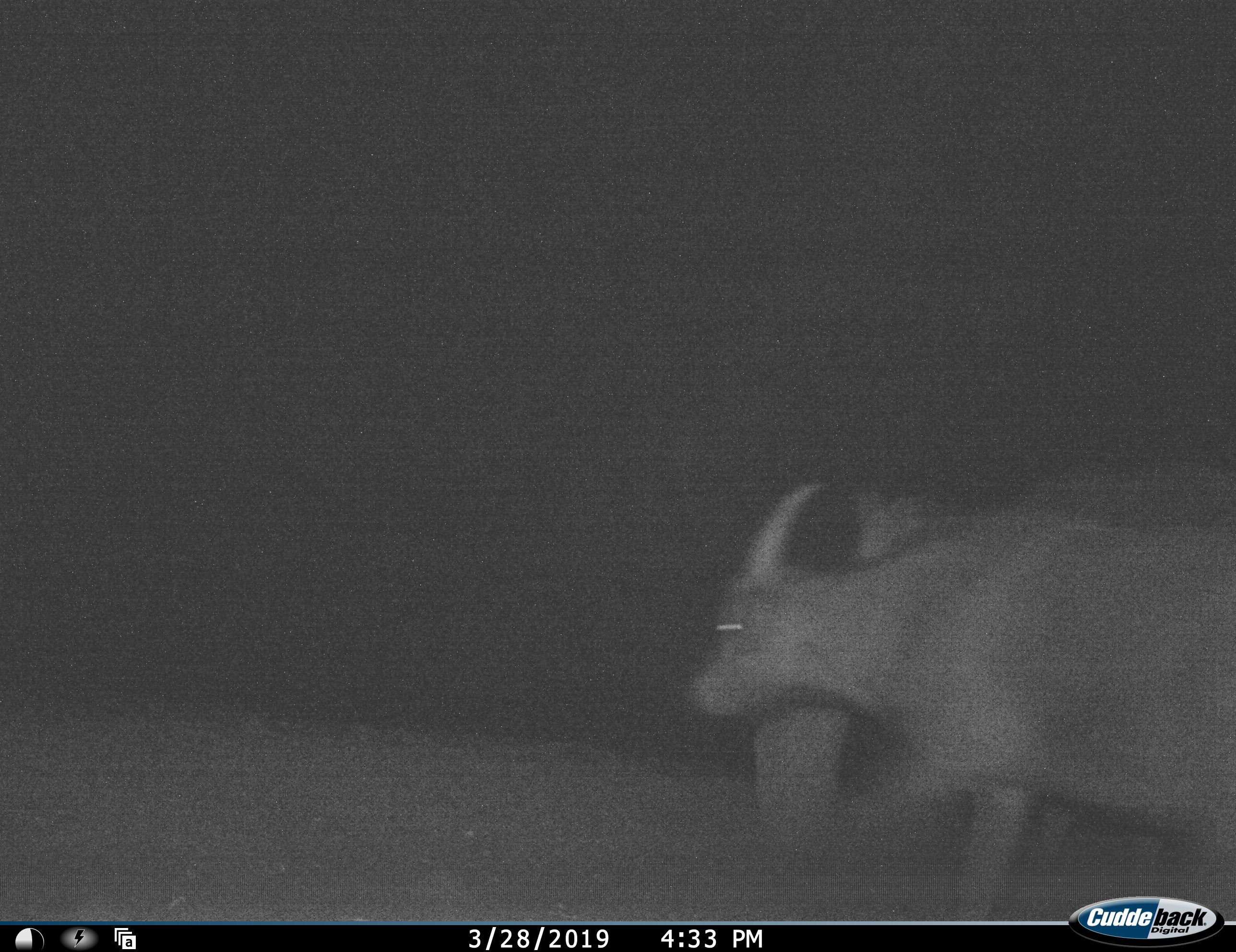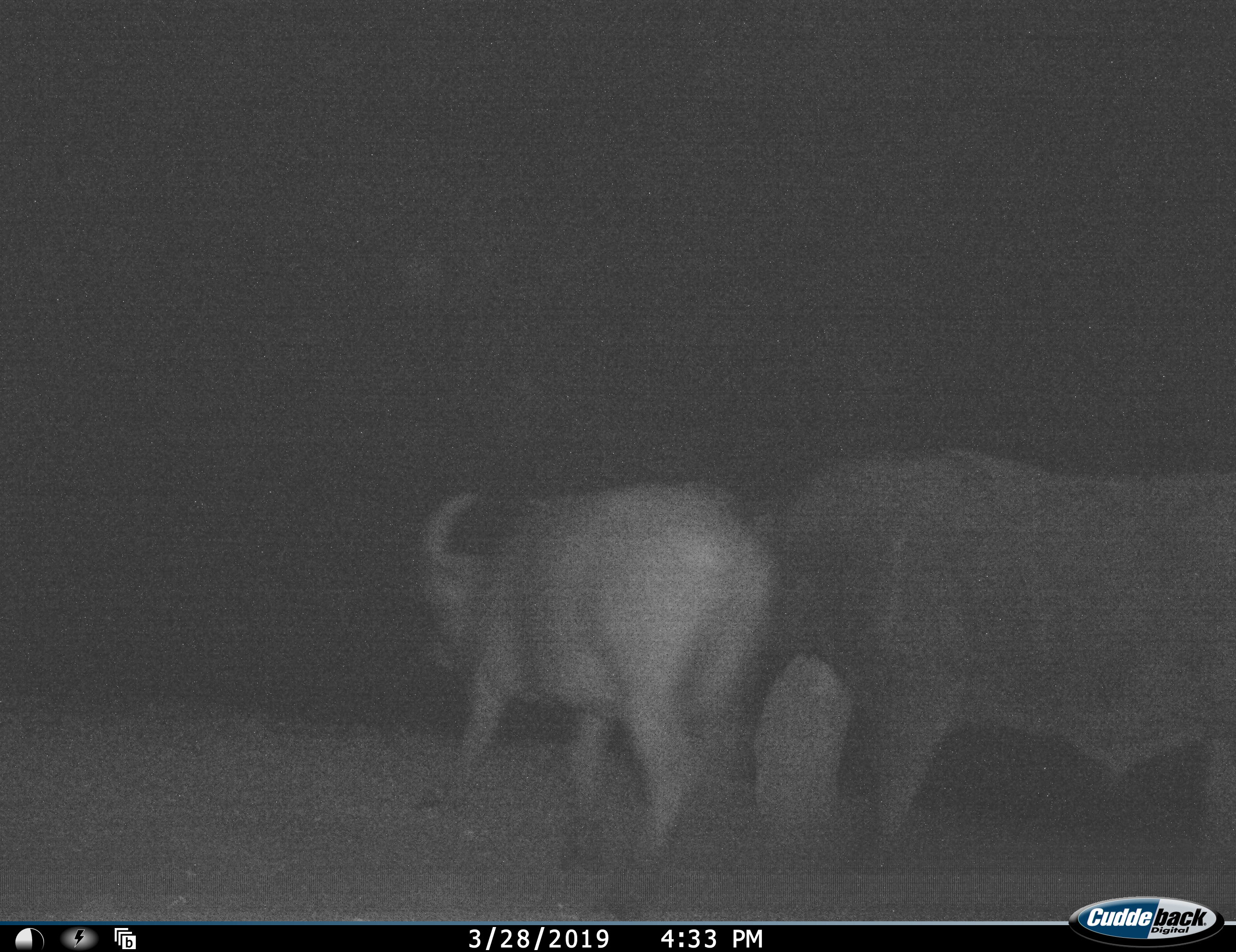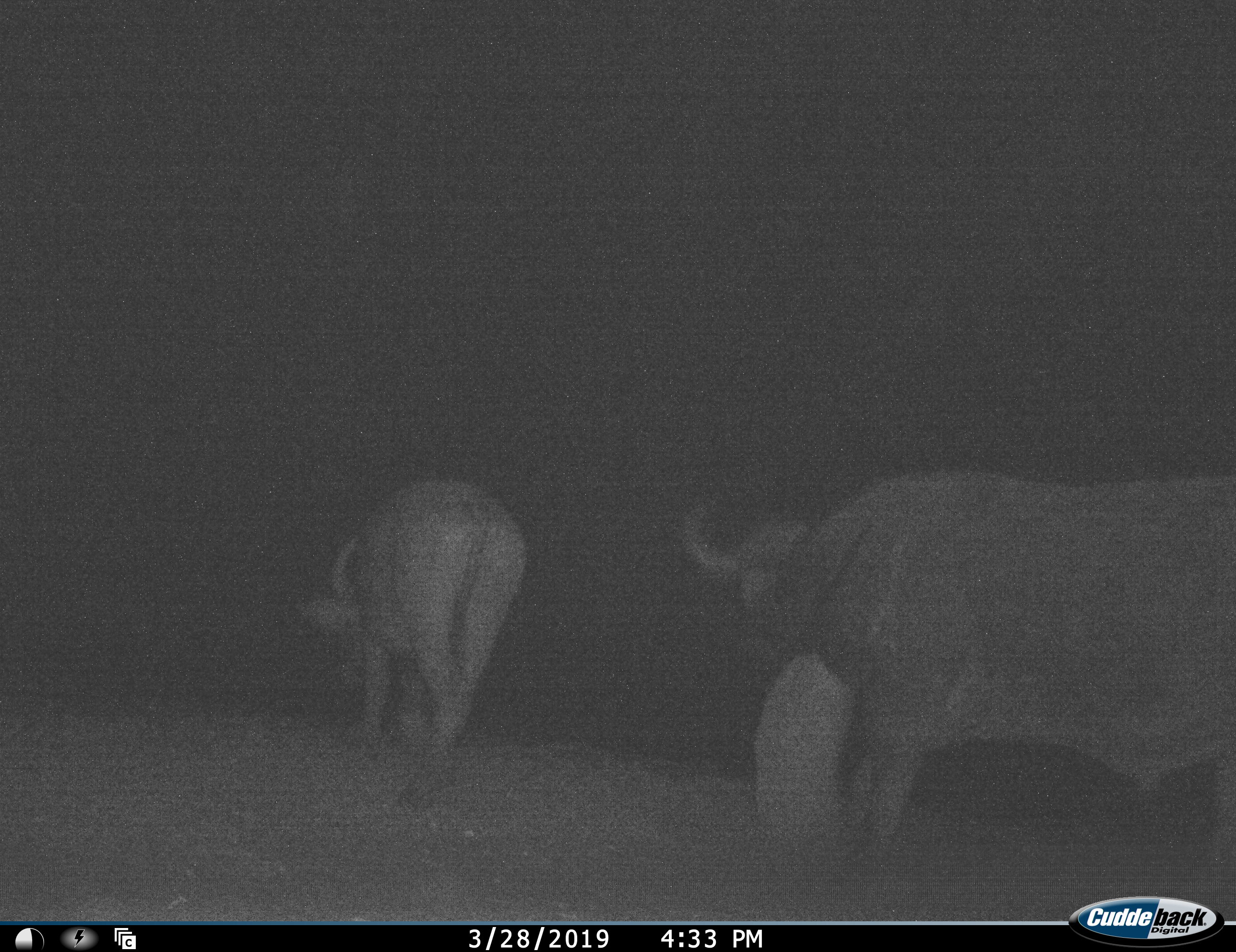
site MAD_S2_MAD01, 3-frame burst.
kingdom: Animalia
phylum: Chordata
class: Mammalia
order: Artiodactyla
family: Bovidae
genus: Syncerus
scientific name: Syncerus caffer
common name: african buffalo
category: buffalo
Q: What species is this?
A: Buffalo (african buffalo) (Syncerus caffer).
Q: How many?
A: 2.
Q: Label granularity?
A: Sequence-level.